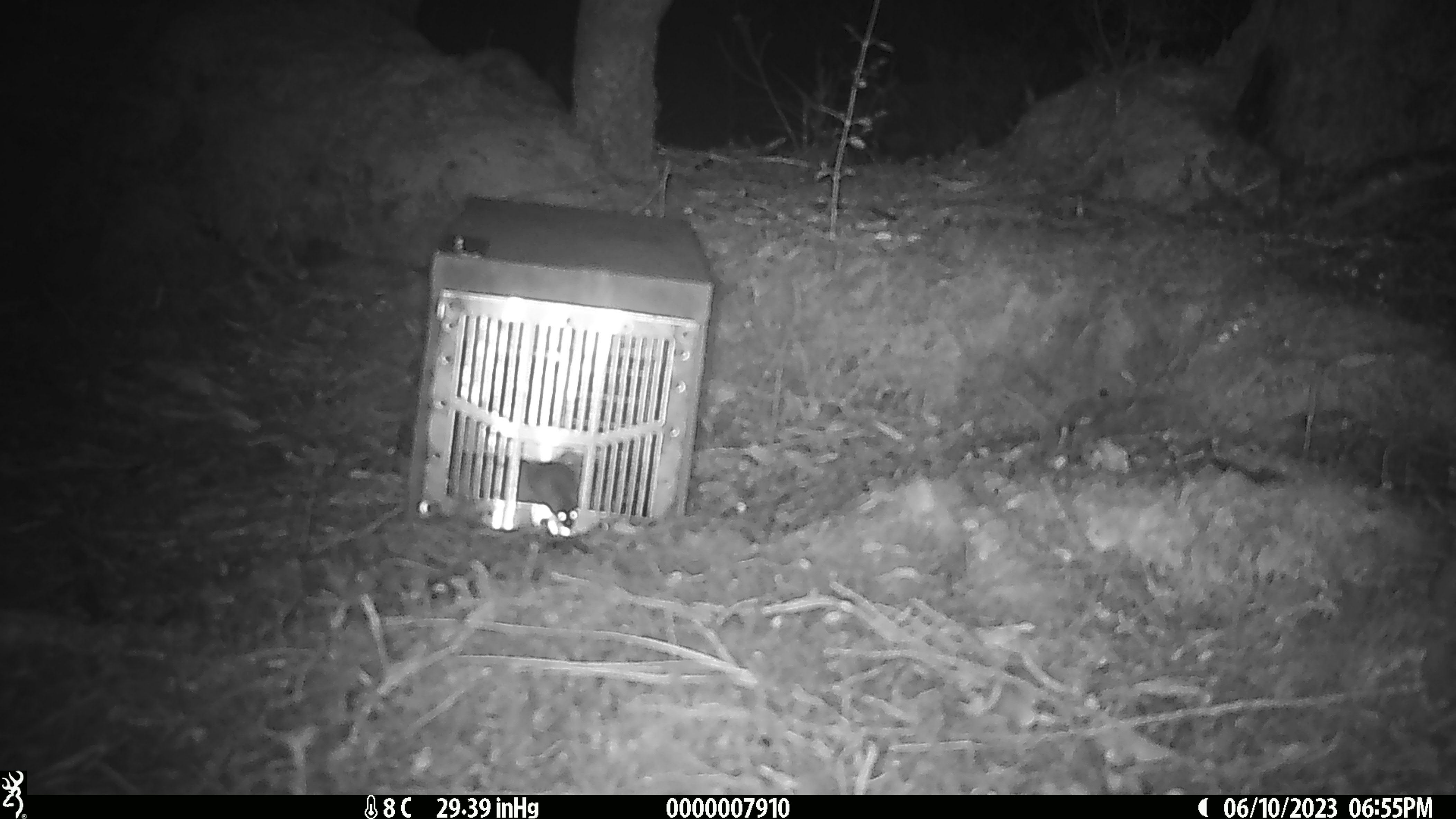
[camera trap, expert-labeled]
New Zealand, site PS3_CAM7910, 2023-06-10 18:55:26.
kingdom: Animalia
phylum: Chordata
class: Mammalia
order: Rodentia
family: Muridae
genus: Mus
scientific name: Mus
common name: mouse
Mouse (Mus).